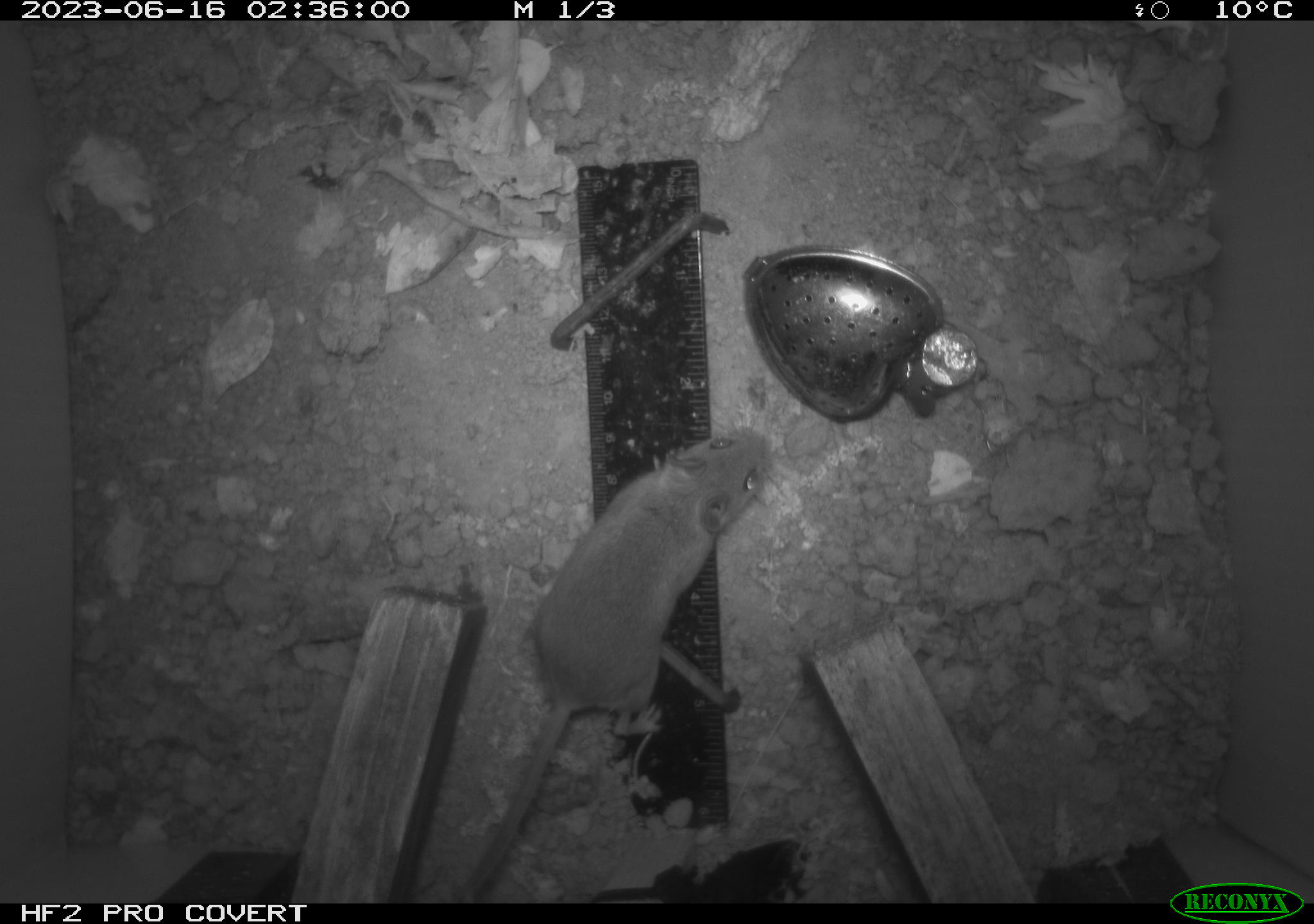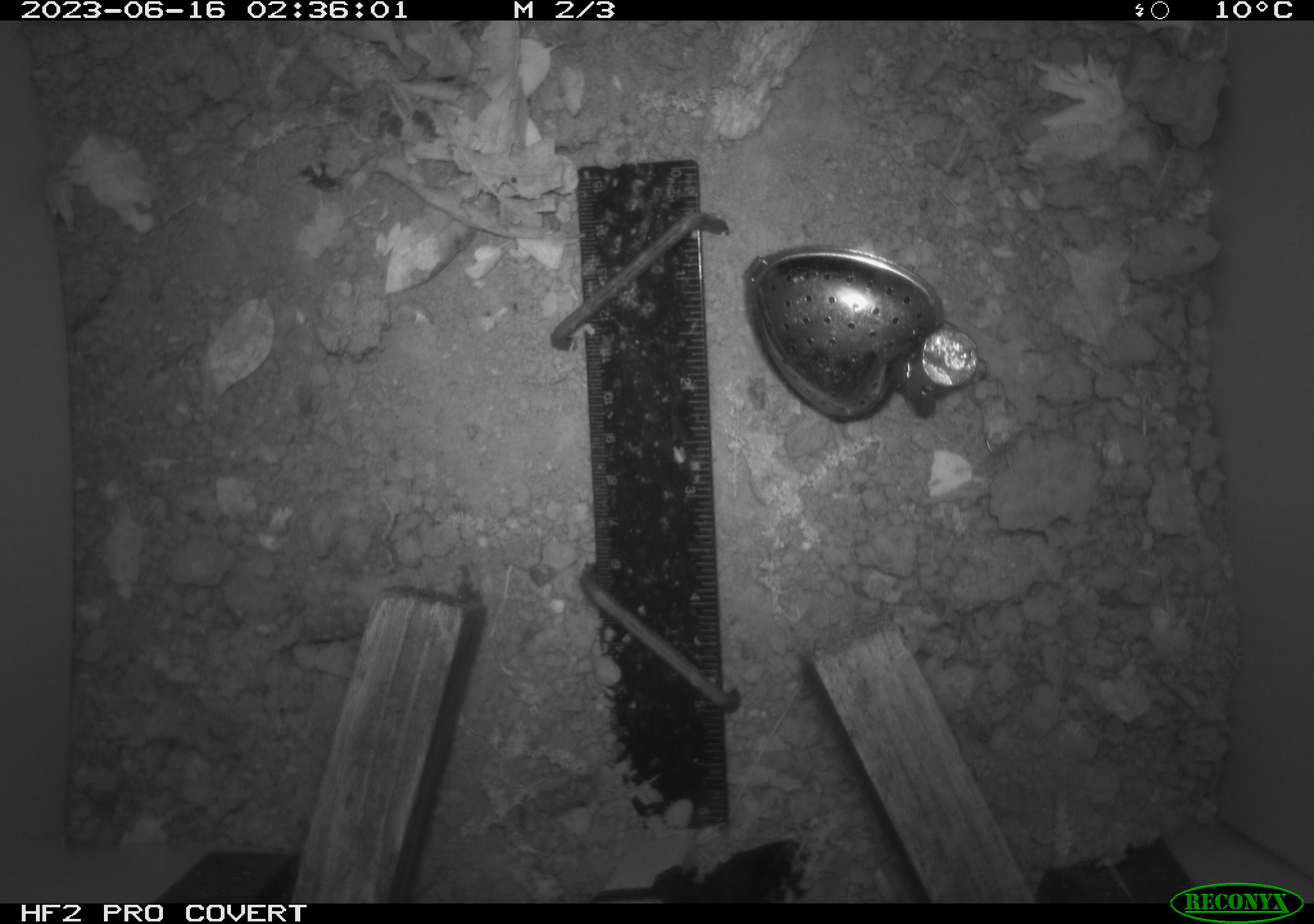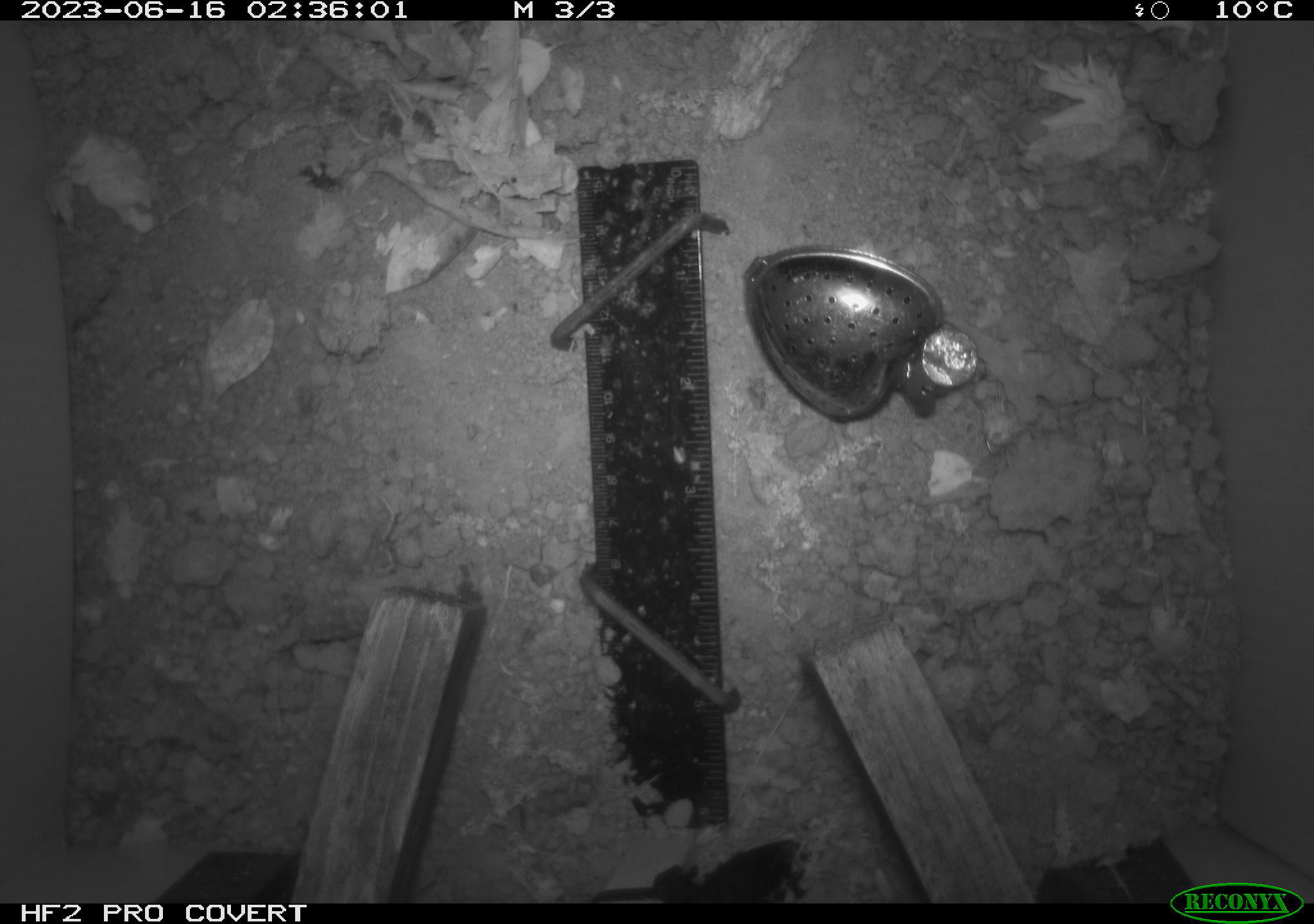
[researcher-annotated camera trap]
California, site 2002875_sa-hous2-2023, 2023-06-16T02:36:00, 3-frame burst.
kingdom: Animalia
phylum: Chordata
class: Mammalia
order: Rodentia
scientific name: Rodentia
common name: mouse species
Mouse species (Rodentia).